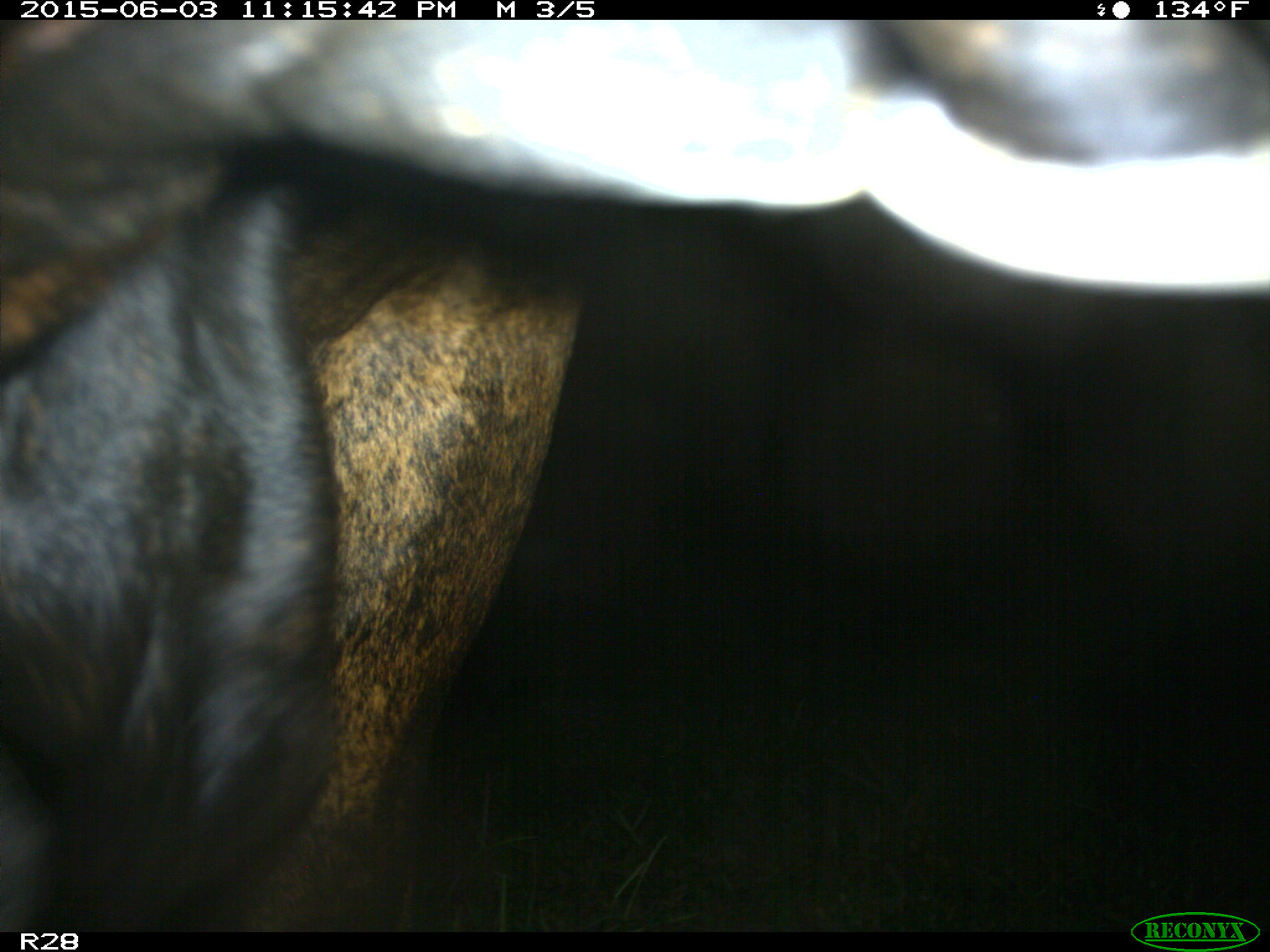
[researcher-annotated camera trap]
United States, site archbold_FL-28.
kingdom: Animalia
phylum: Chordata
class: Mammalia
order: Artiodactyla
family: Bovidae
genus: Bos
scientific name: Bos taurus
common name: domestic cow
Bos taurus (domestic cow).